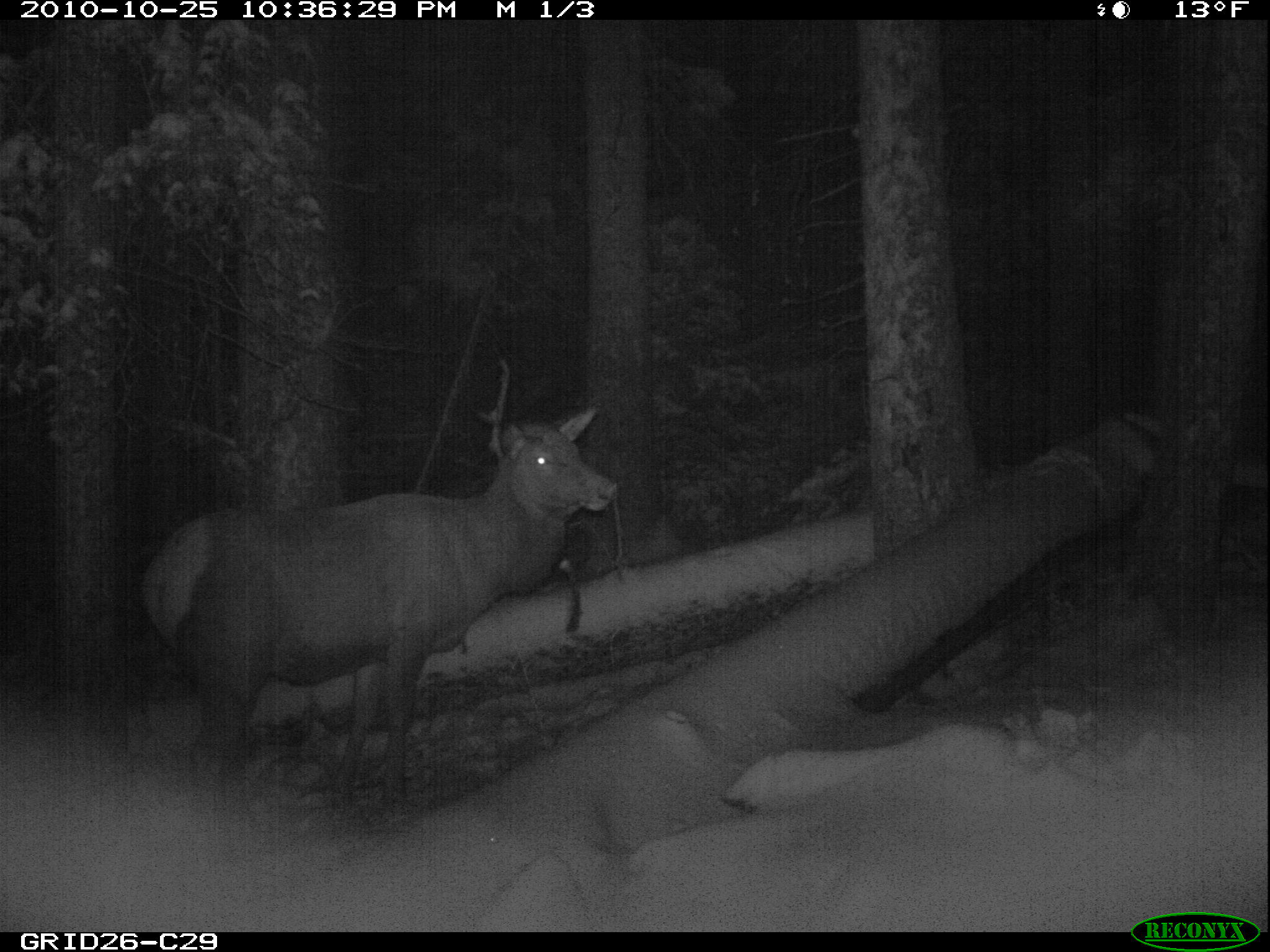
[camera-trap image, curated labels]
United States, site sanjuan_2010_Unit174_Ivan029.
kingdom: Animalia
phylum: Chordata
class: Mammalia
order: Artiodactyla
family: Cervidae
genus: Cervus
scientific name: Cervus elaphus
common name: red deer